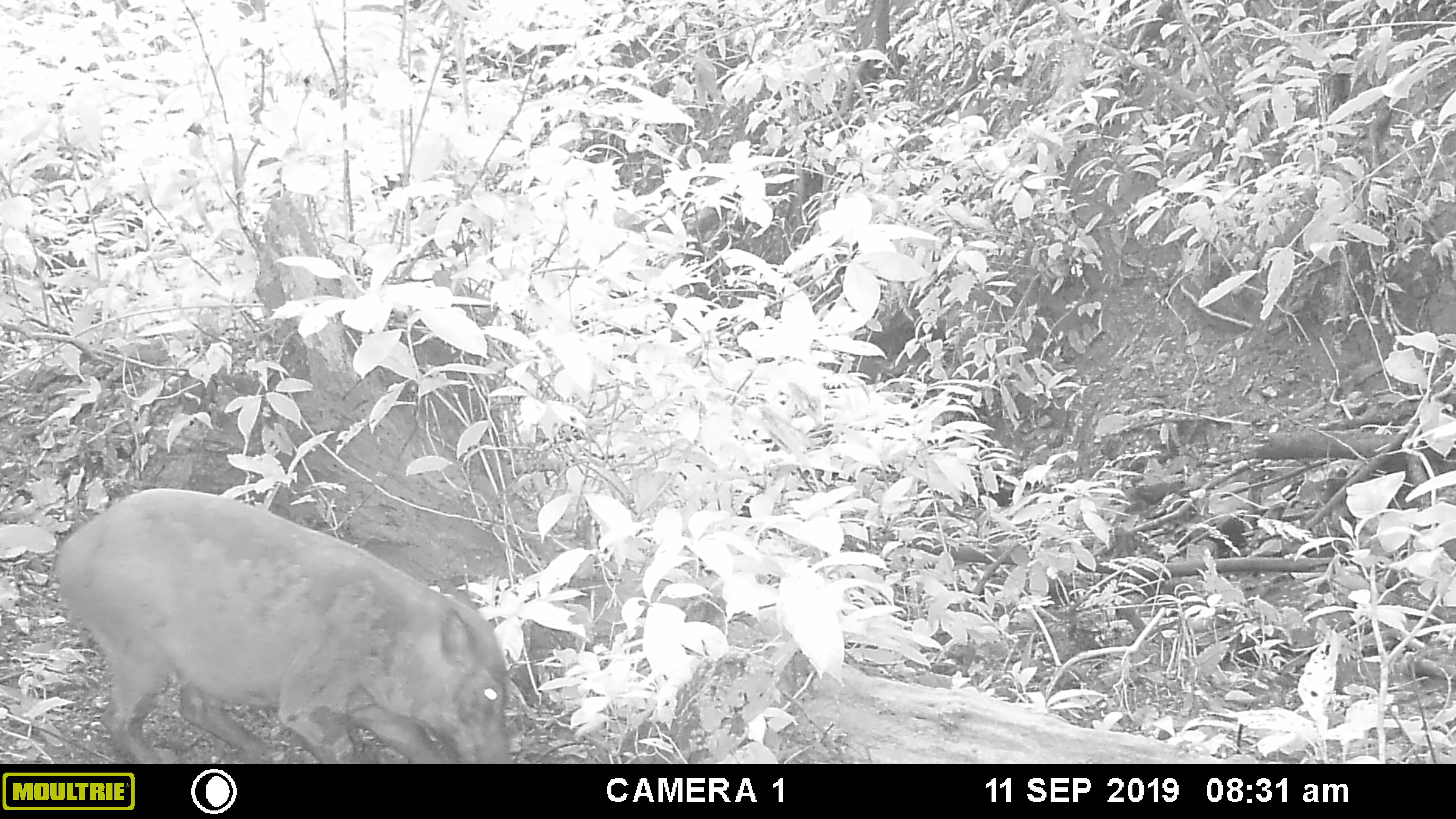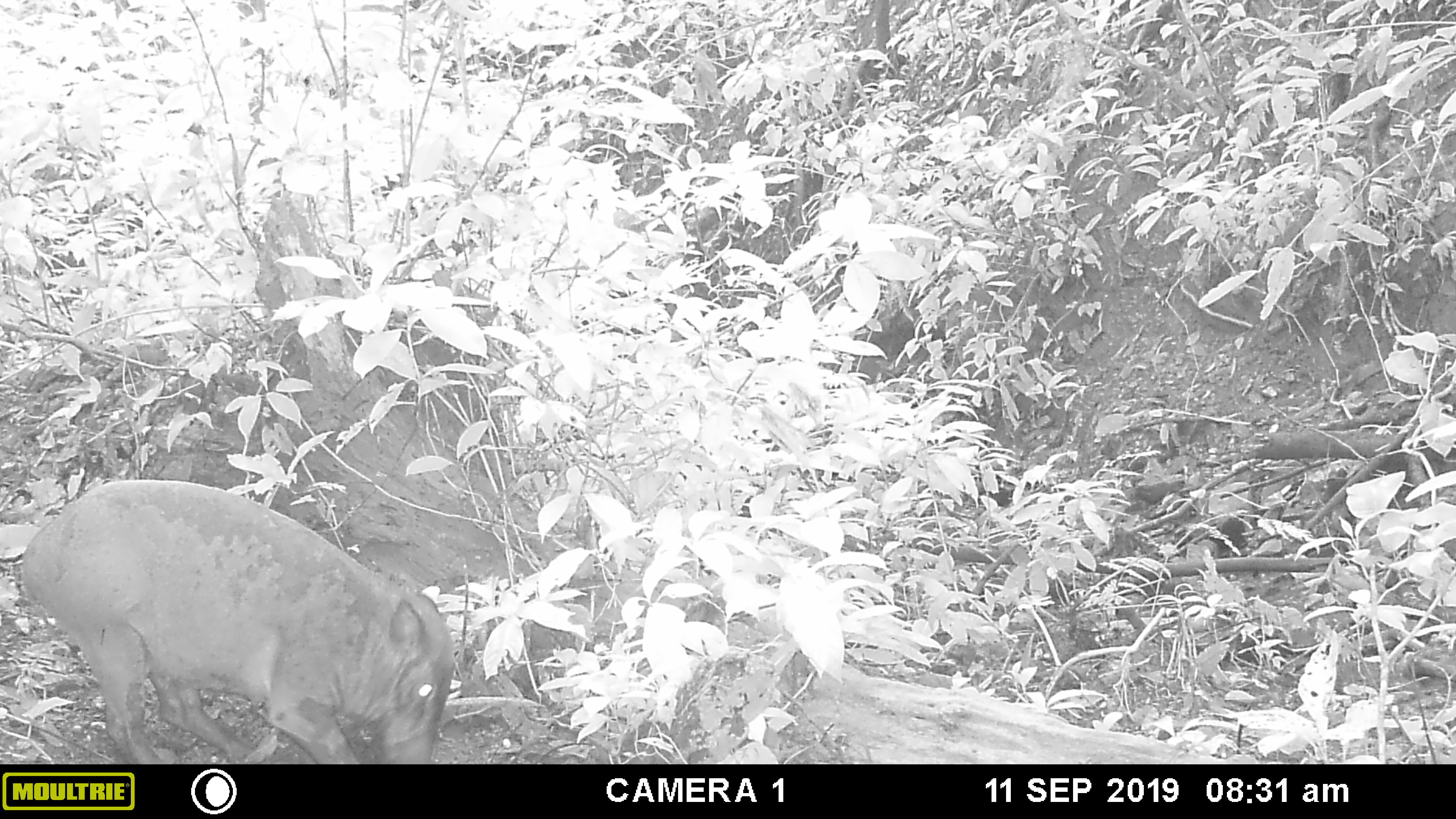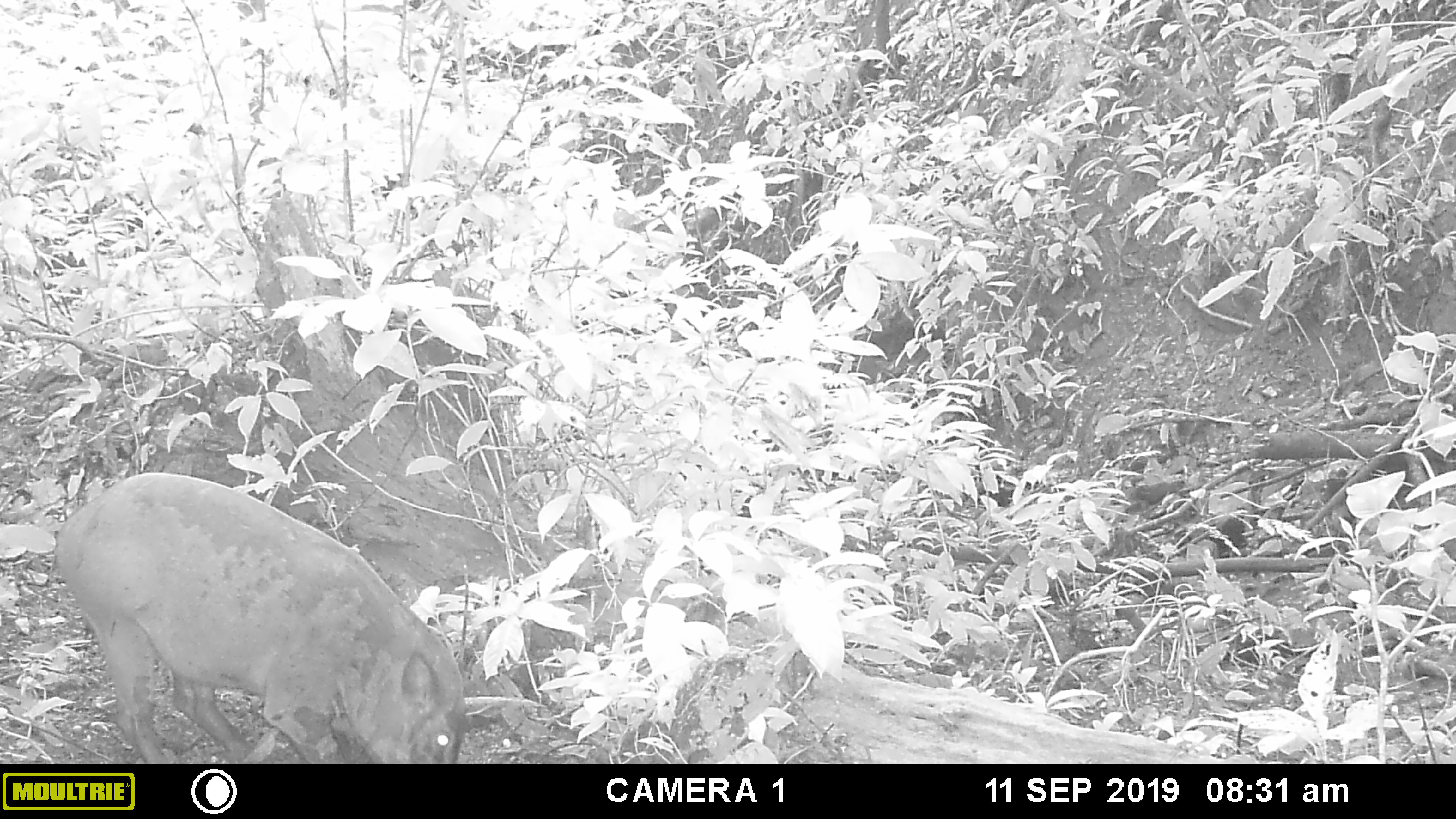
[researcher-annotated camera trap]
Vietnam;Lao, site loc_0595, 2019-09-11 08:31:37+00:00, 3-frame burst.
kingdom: Animalia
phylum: Chordata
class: Mammalia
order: Artiodactyla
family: Suidae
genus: Sus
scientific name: Sus scrofa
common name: eurasian wild pig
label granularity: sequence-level